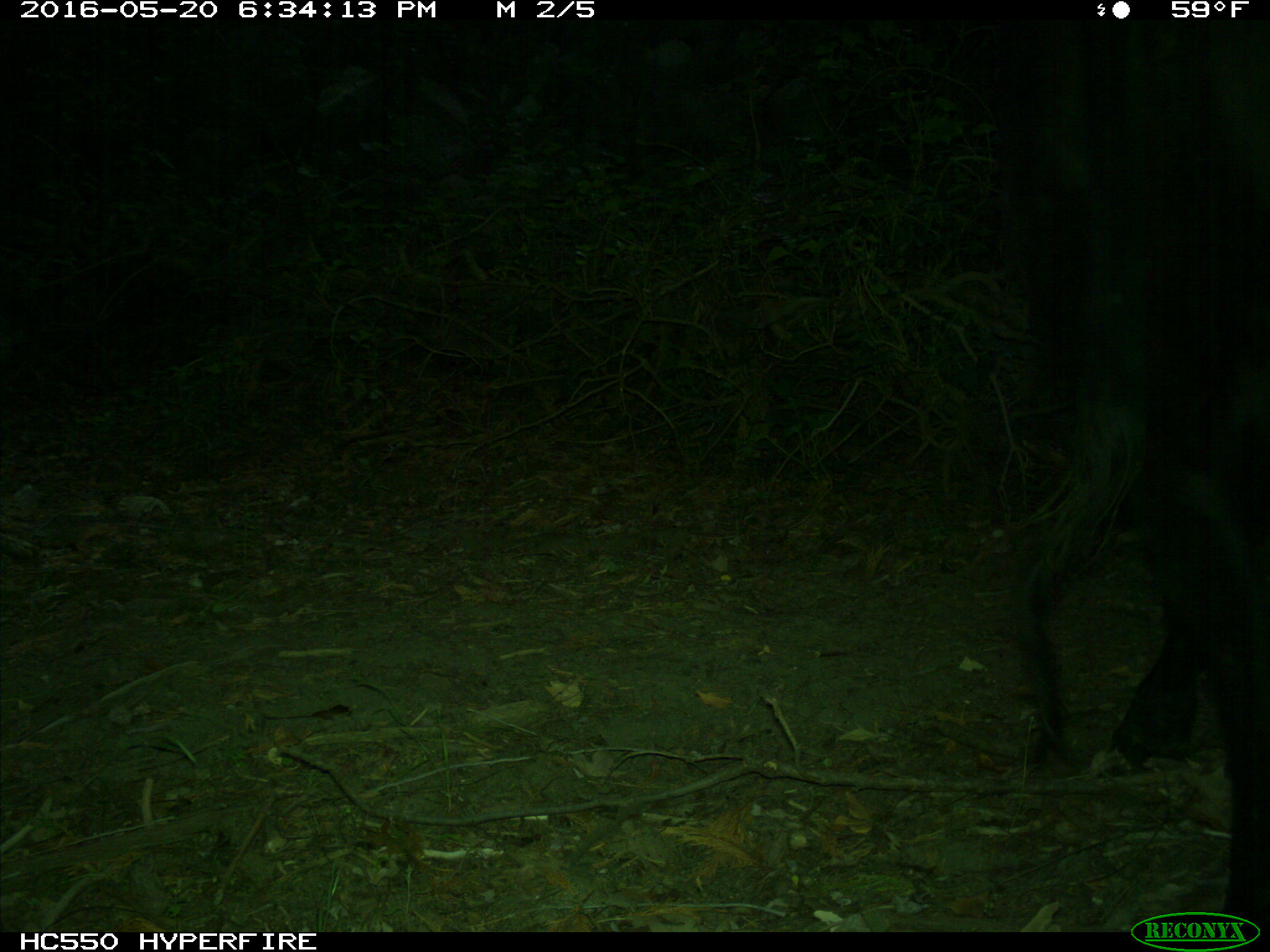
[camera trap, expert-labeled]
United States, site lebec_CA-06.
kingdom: Animalia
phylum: Chordata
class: Mammalia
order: Artiodactyla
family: Bovidae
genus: Bos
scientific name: Bos taurus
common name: domestic cow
Bos taurus (domestic cow).